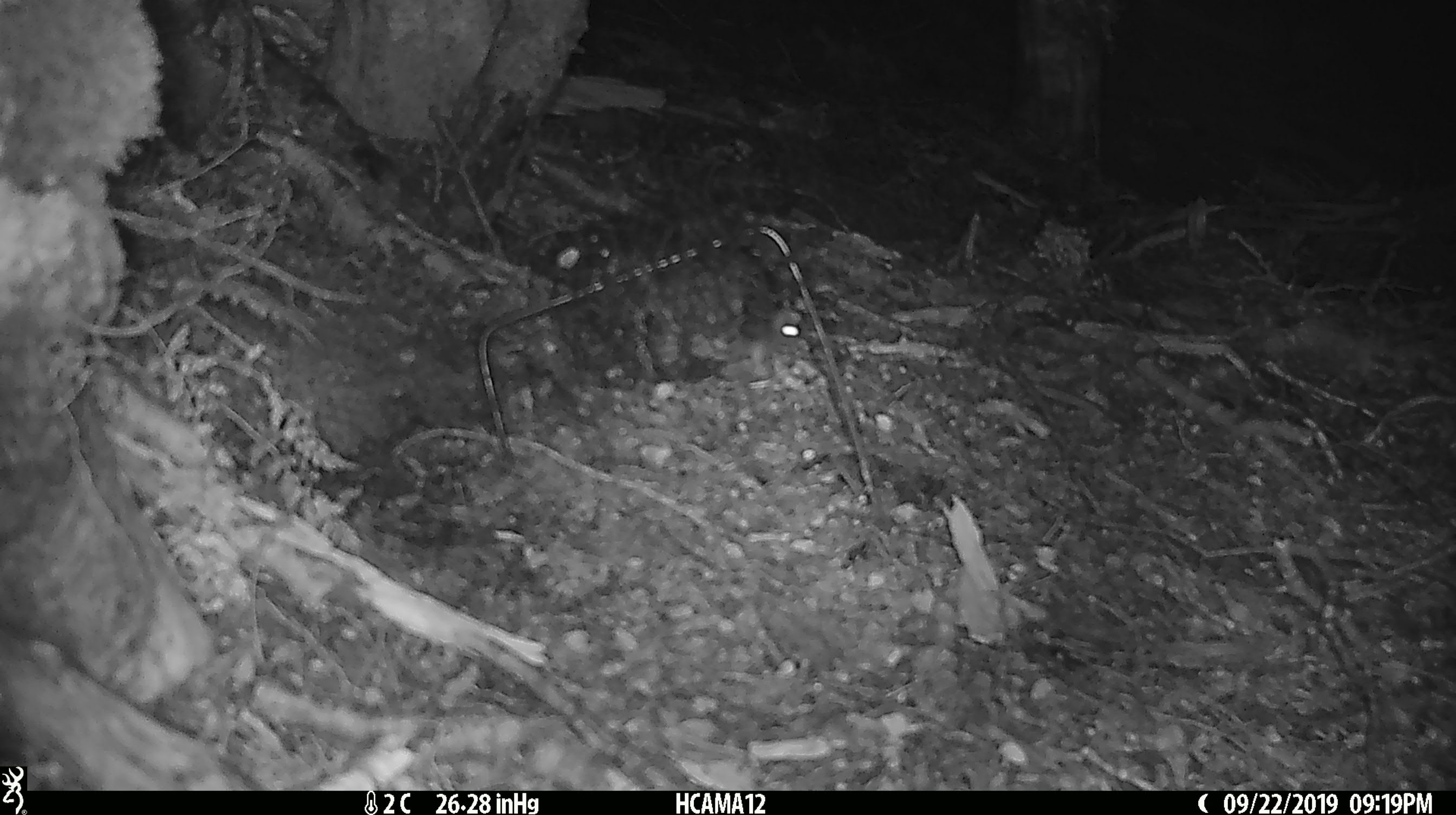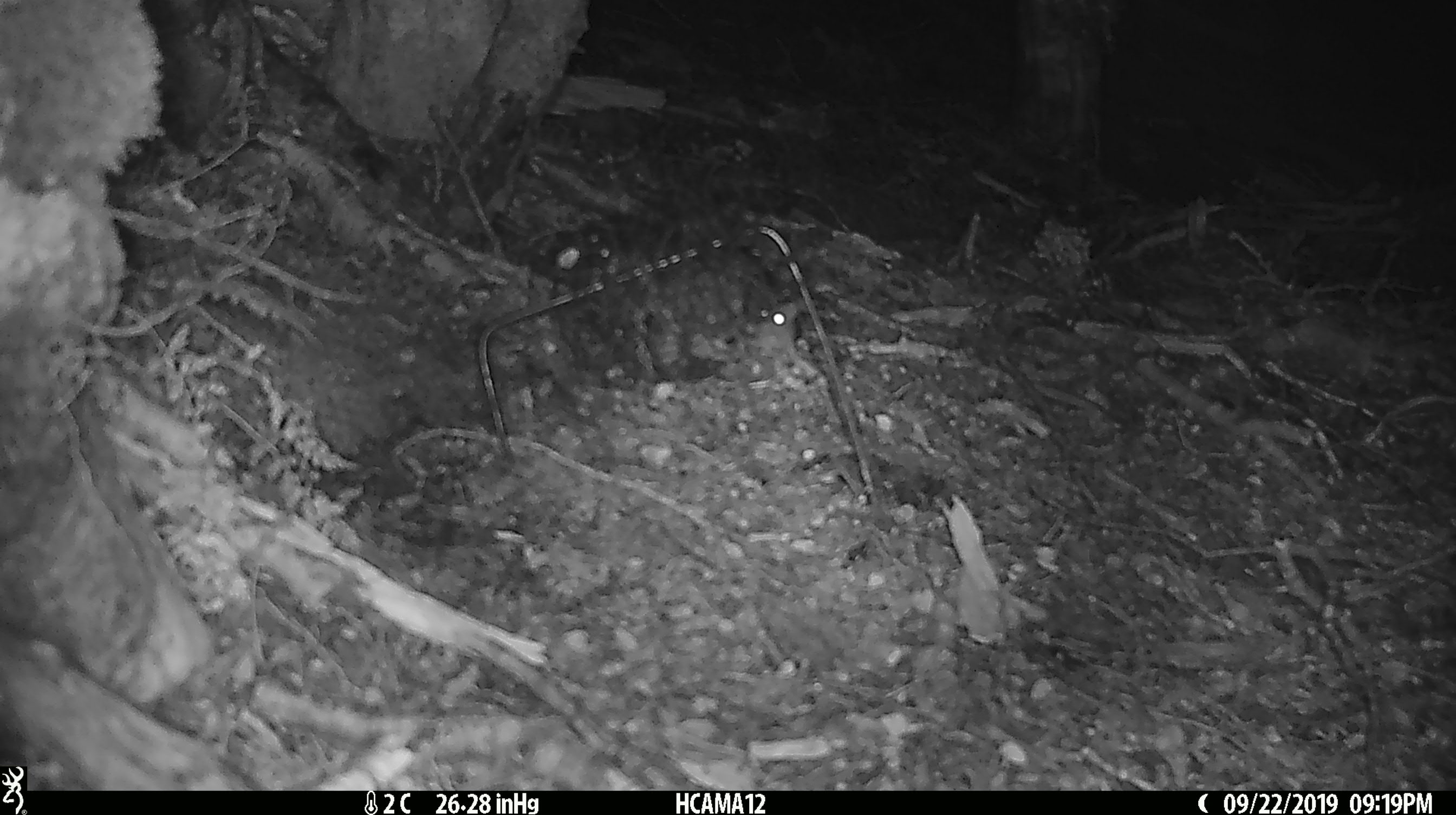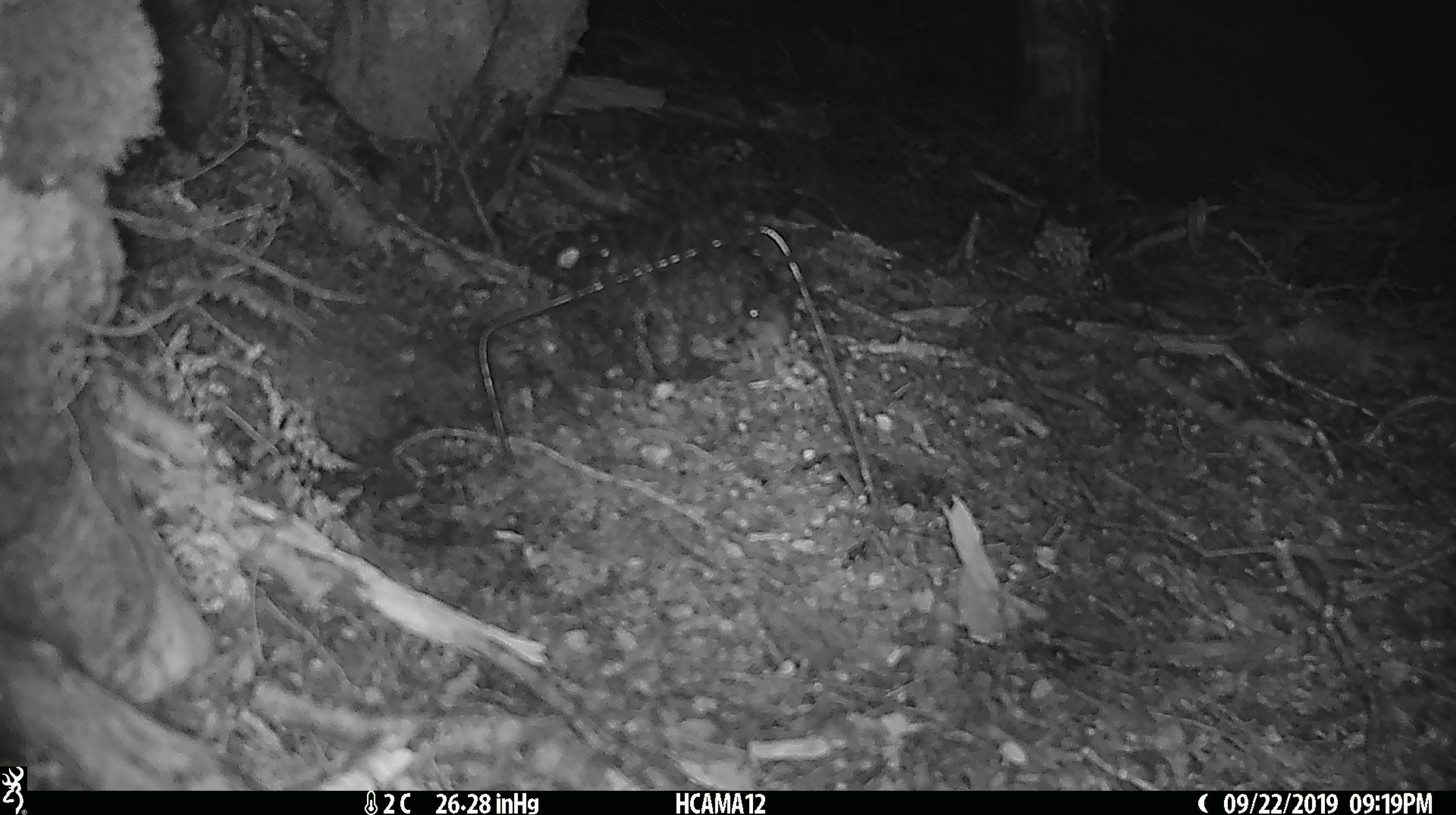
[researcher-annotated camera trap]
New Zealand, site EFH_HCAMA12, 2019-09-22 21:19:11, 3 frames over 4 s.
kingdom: Animalia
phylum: Chordata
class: Mammalia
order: Rodentia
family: Muridae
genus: Mus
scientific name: Mus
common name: mouse